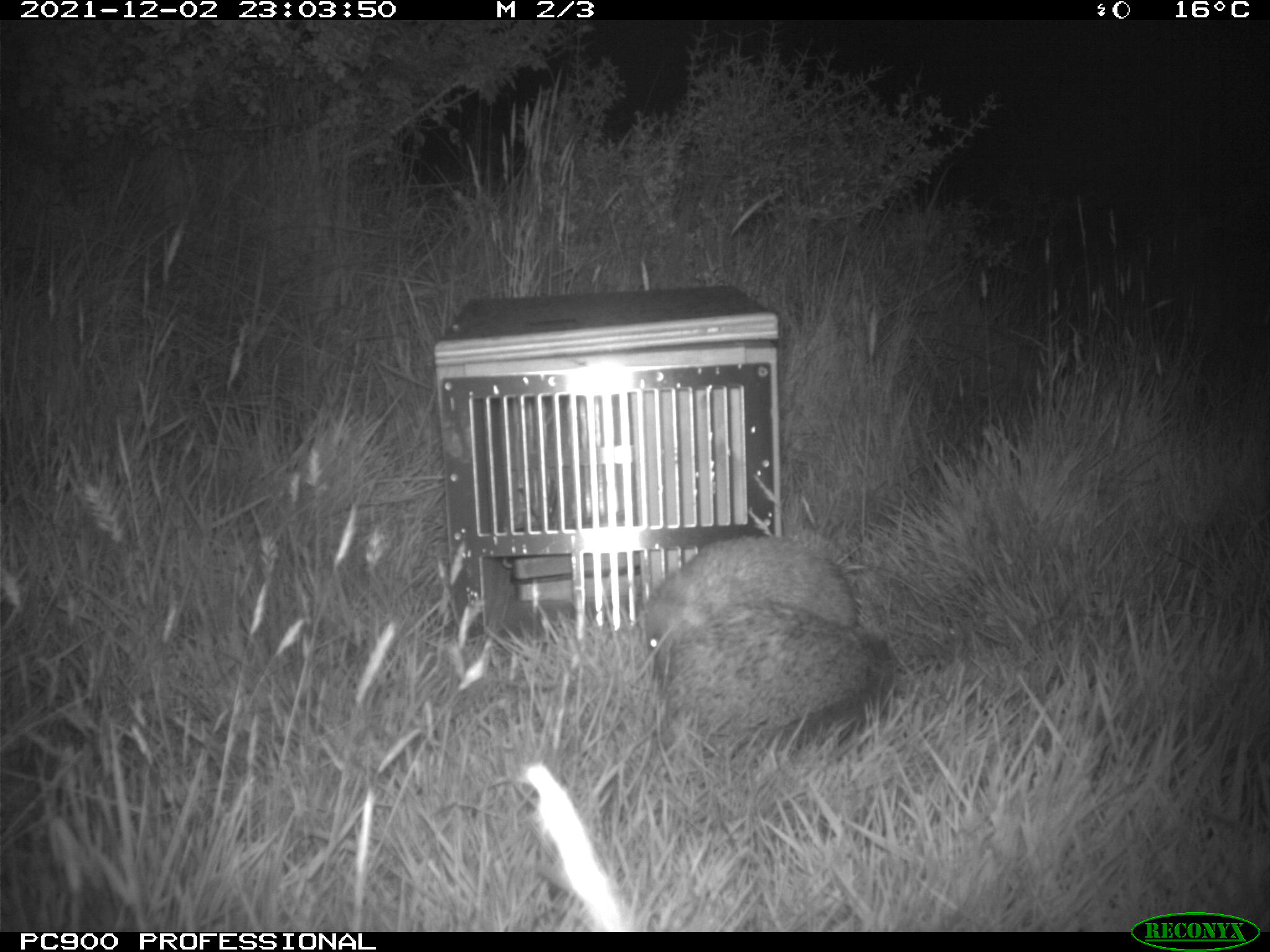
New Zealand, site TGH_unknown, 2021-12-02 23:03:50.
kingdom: Animalia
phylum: Chordata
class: Mammalia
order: Eulipotyphla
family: Erinaceidae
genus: Erinaceus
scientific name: Erinaceus europaeus europaeus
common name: european hedgehog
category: hedgehog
Hedgehog (european hedgehog) (Erinaceus europaeus europaeus).